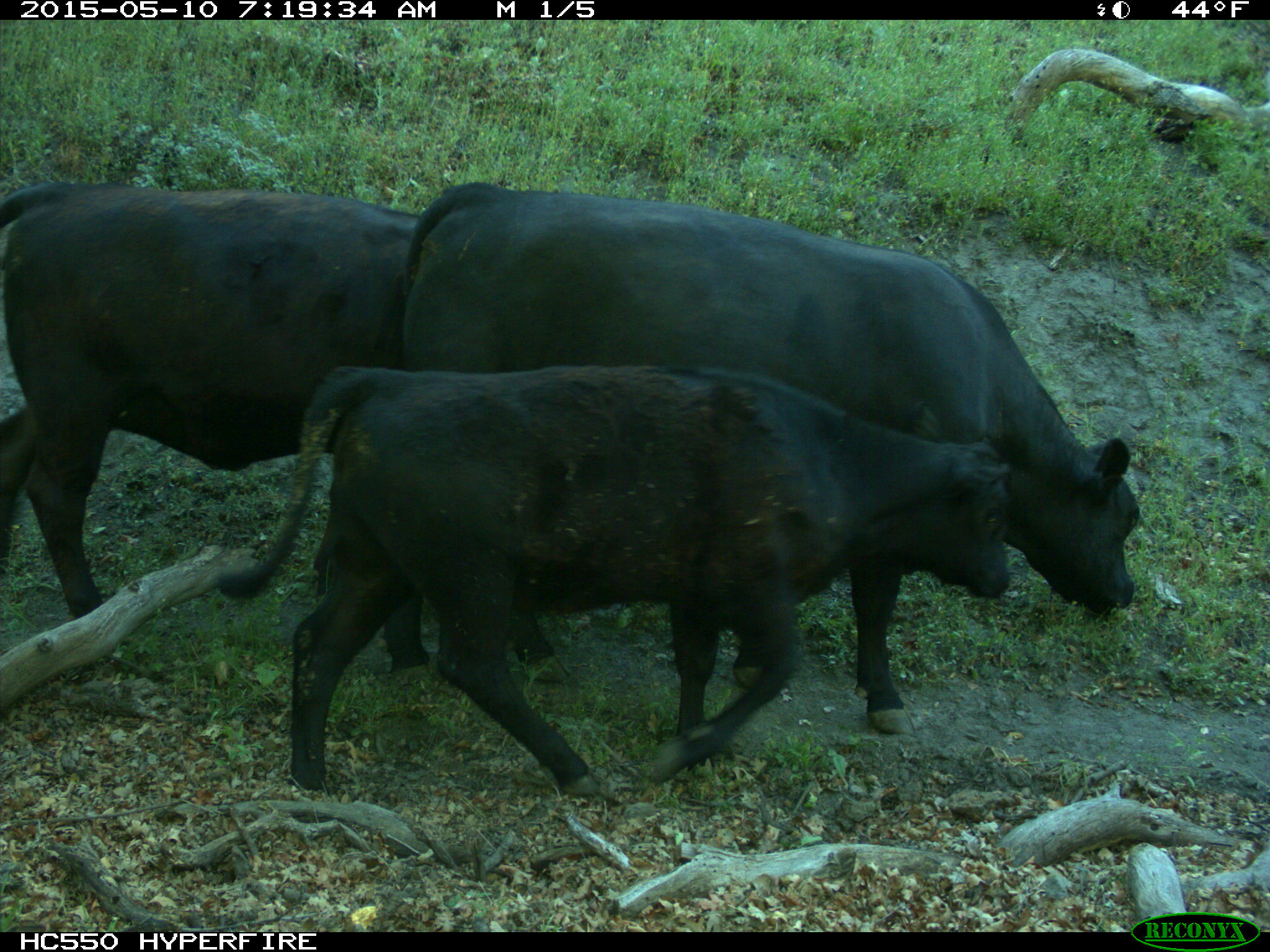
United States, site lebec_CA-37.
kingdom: Animalia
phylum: Chordata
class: Mammalia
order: Artiodactyla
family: Bovidae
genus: Bos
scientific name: Bos taurus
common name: domestic cow